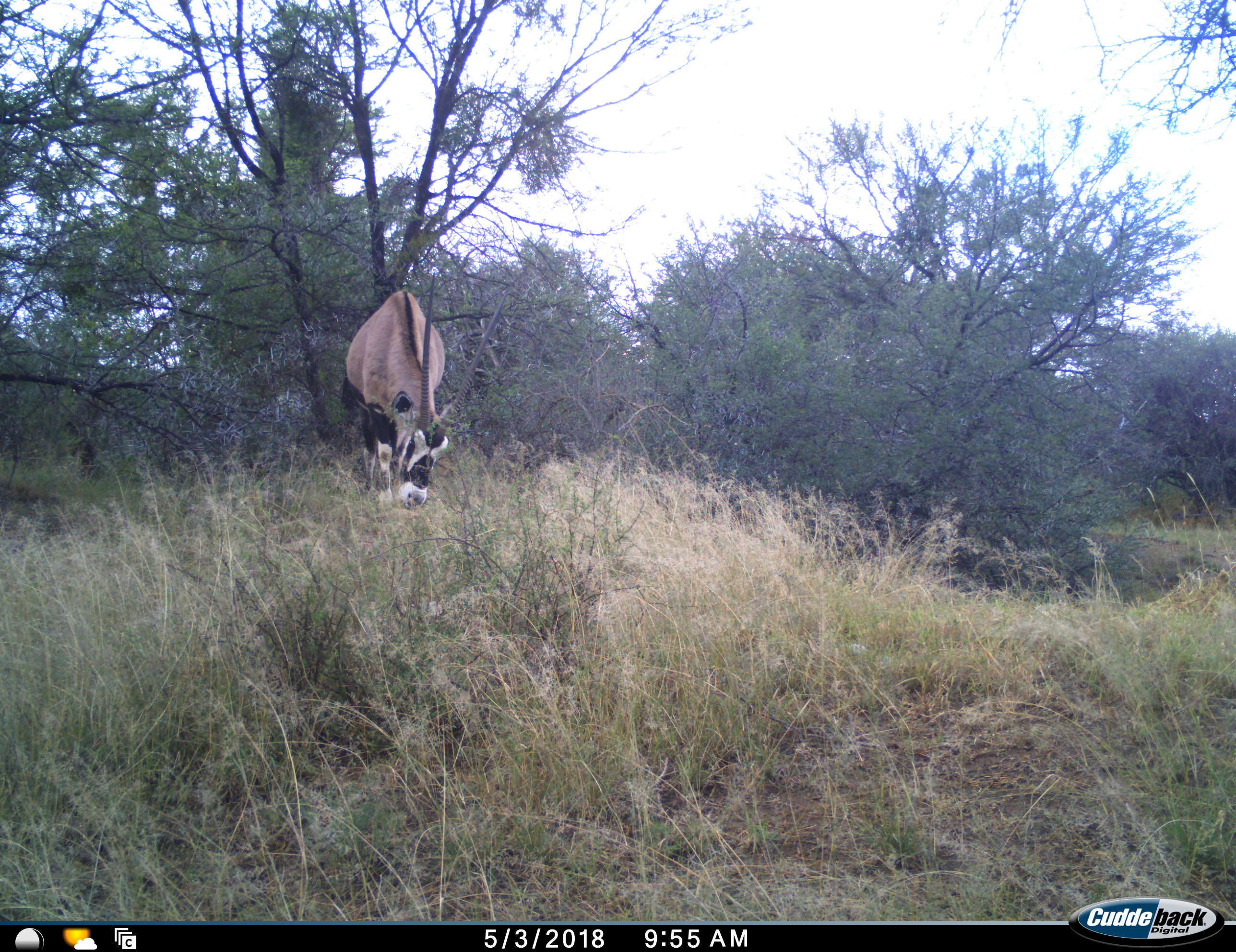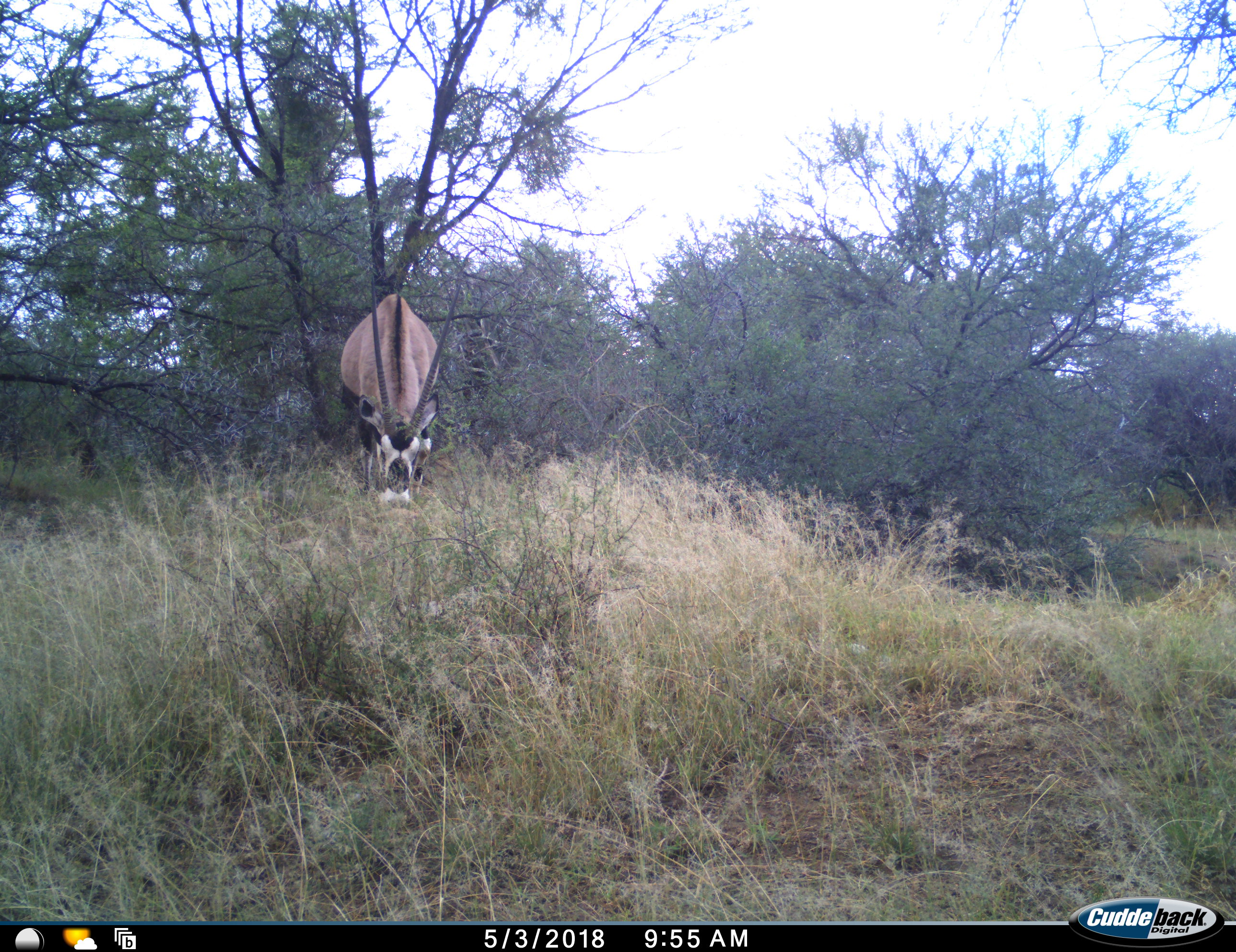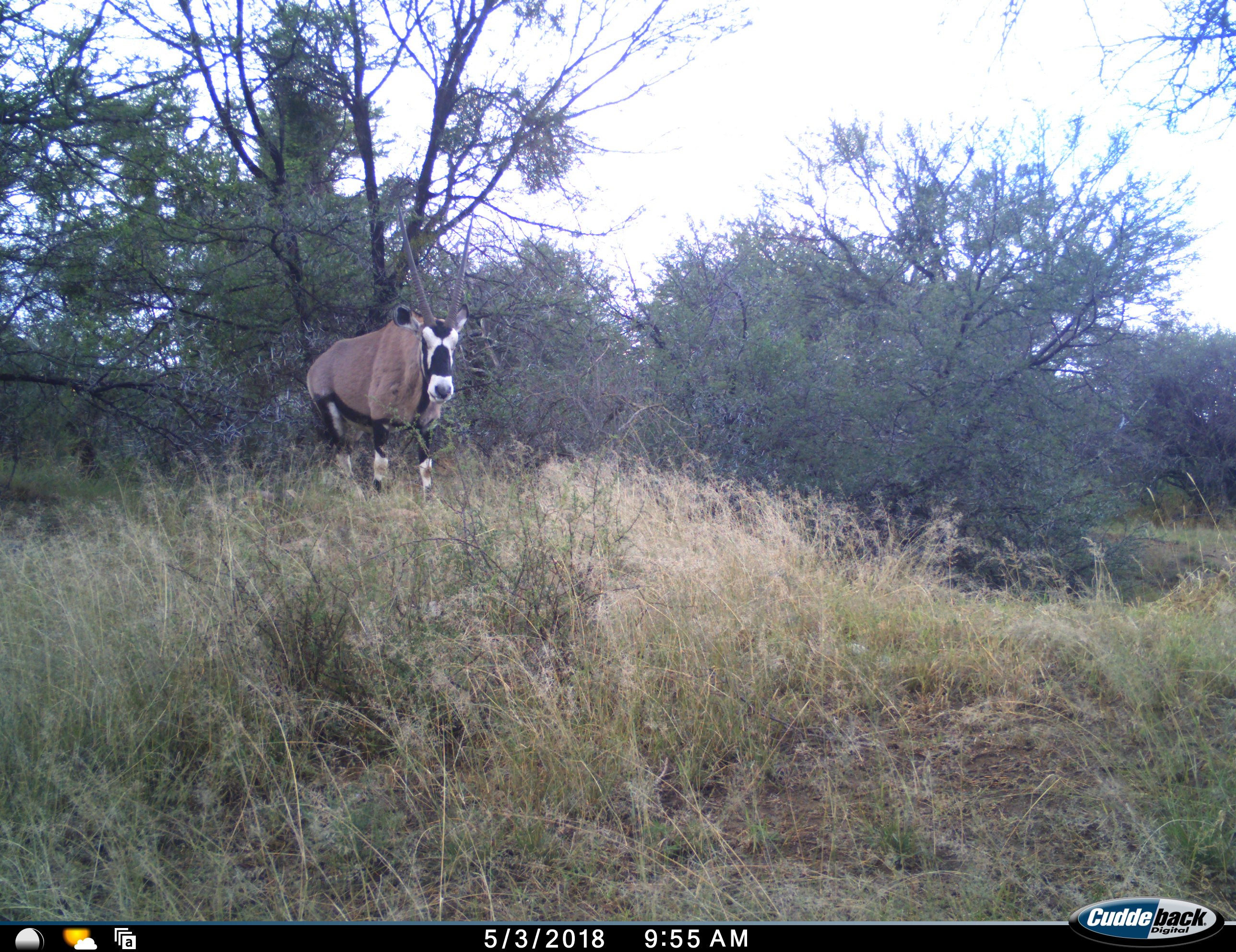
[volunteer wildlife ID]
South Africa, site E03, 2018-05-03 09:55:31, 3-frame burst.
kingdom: Animalia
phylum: Chordata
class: Mammalia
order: Artiodactyla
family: Bovidae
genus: Oryx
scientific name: Oryx gazella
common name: gemsbok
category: gemsbokoryx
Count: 1.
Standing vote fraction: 11%.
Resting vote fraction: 0%.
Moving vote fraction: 0%.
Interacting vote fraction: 0%.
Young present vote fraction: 0%.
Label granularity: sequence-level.